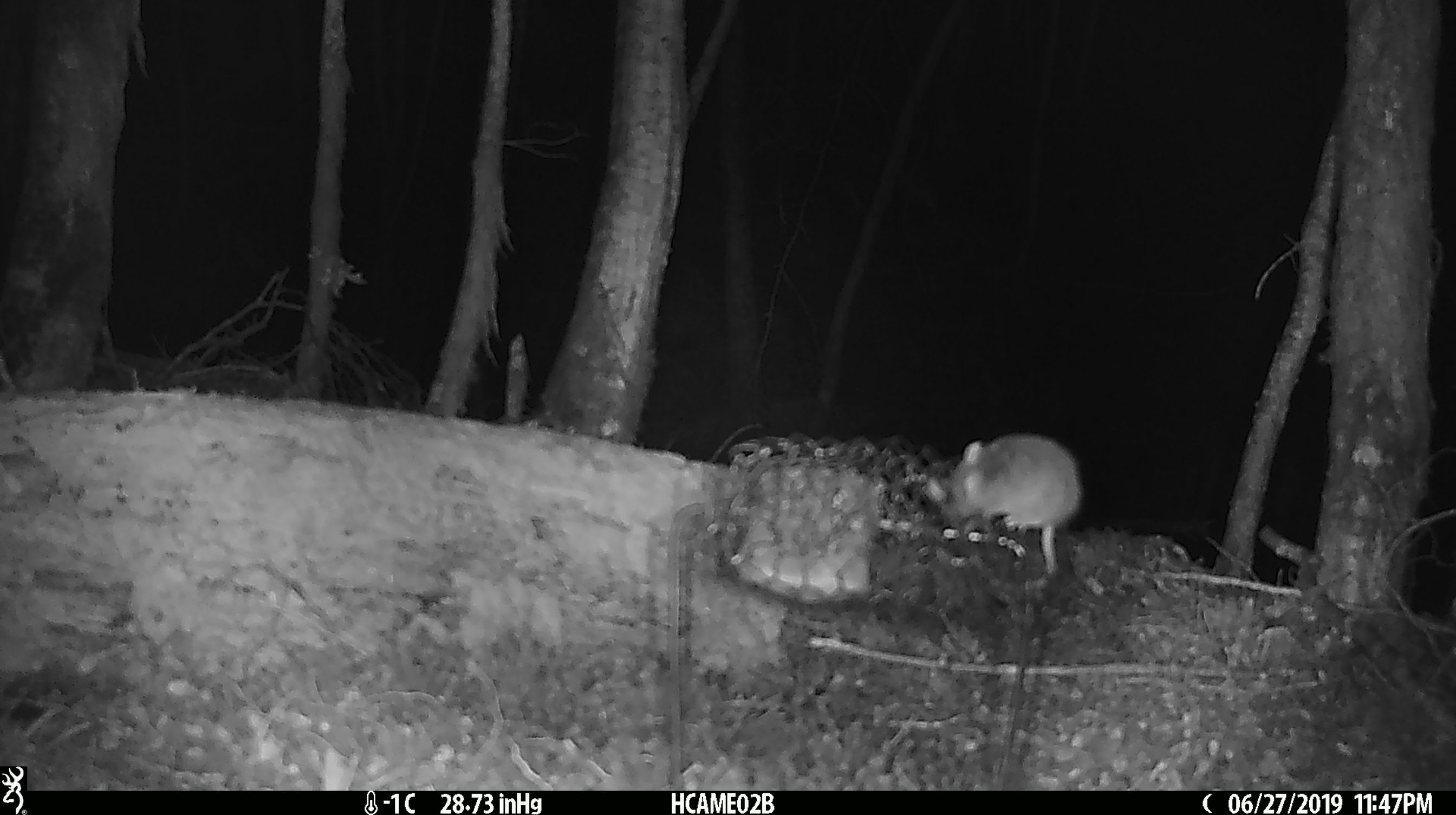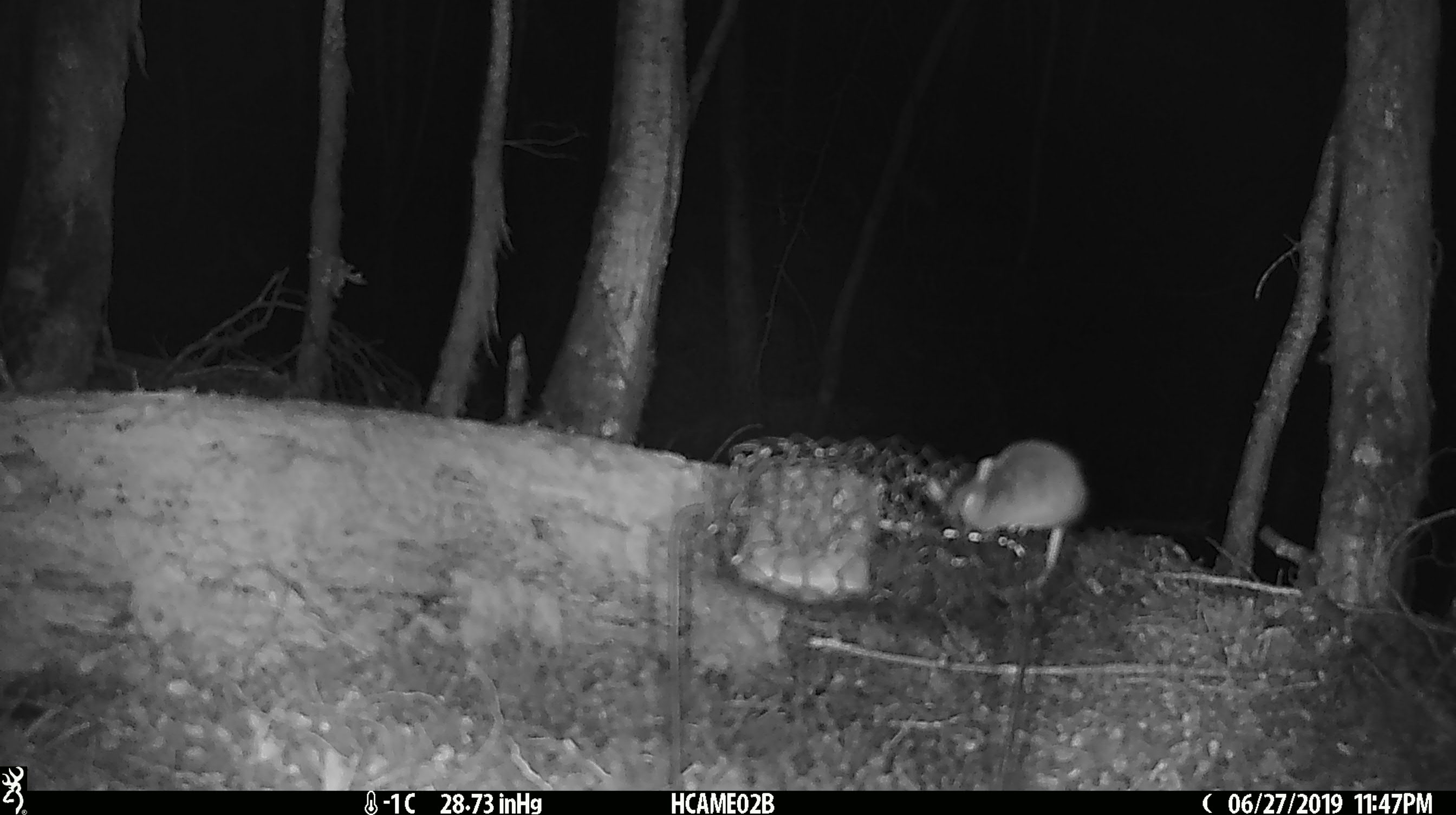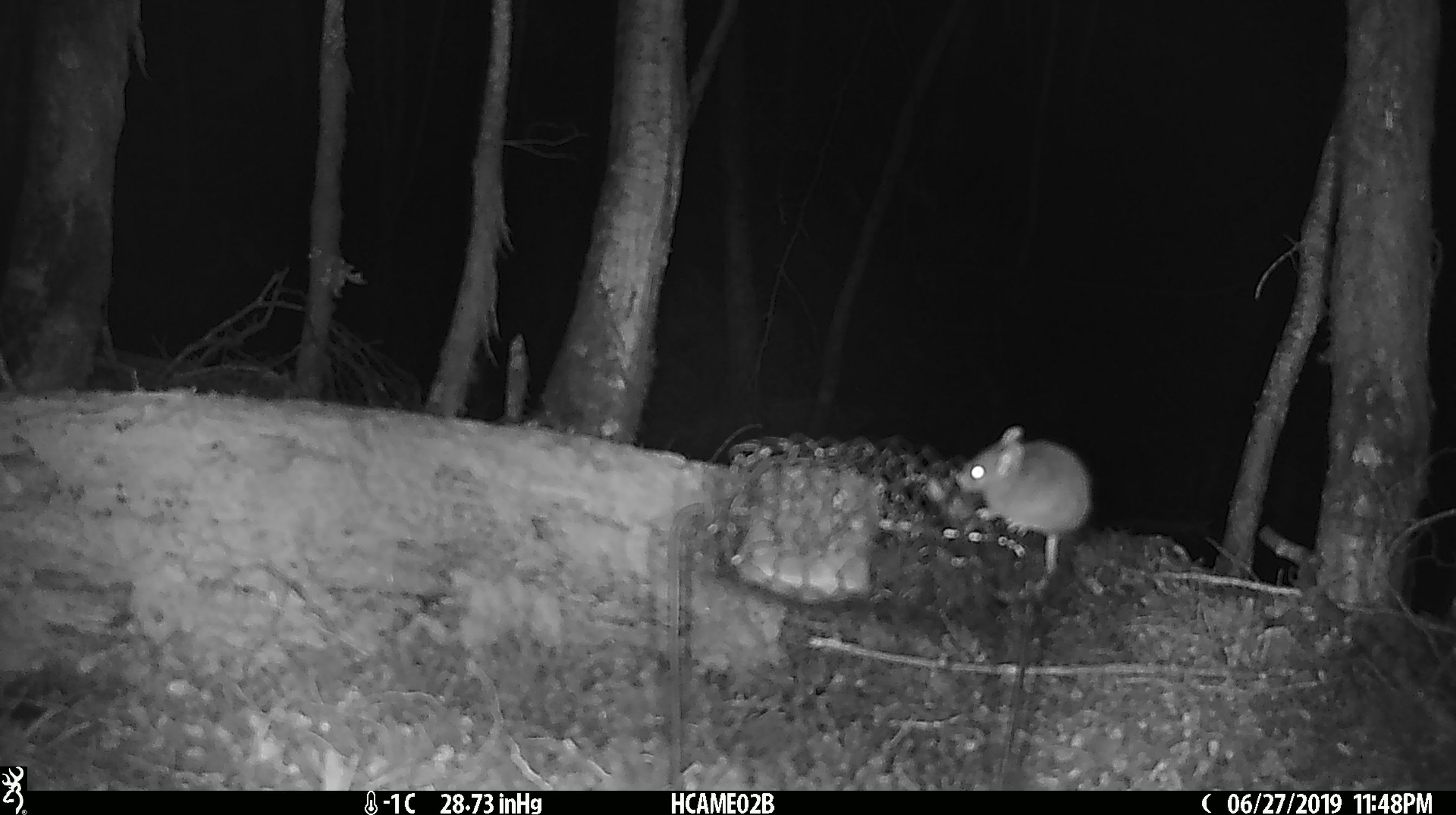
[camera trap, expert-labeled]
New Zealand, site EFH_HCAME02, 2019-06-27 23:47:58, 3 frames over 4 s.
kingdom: Animalia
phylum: Chordata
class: Mammalia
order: Rodentia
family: Muridae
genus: Mus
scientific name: Mus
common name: mouse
Mouse (Mus).